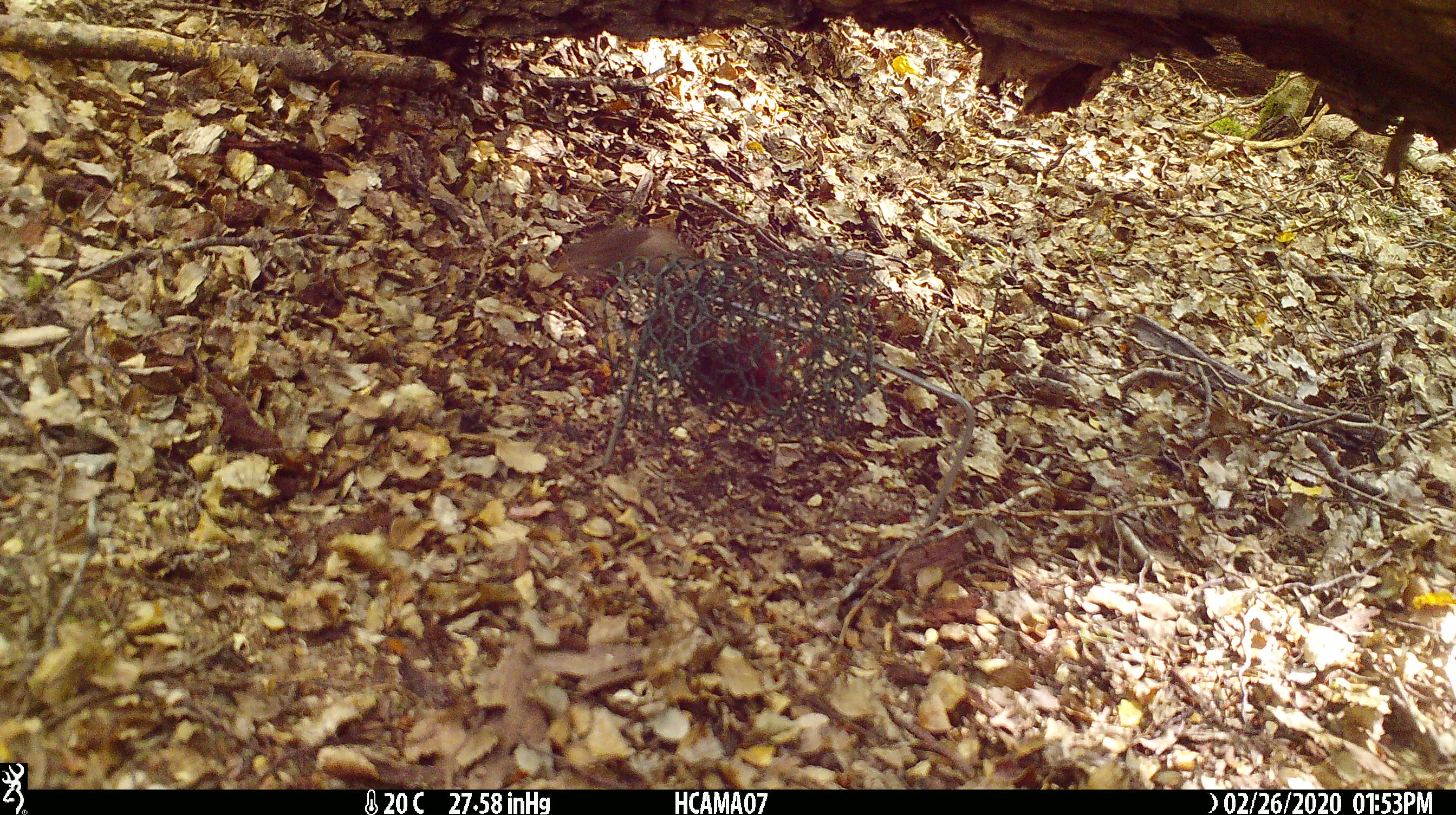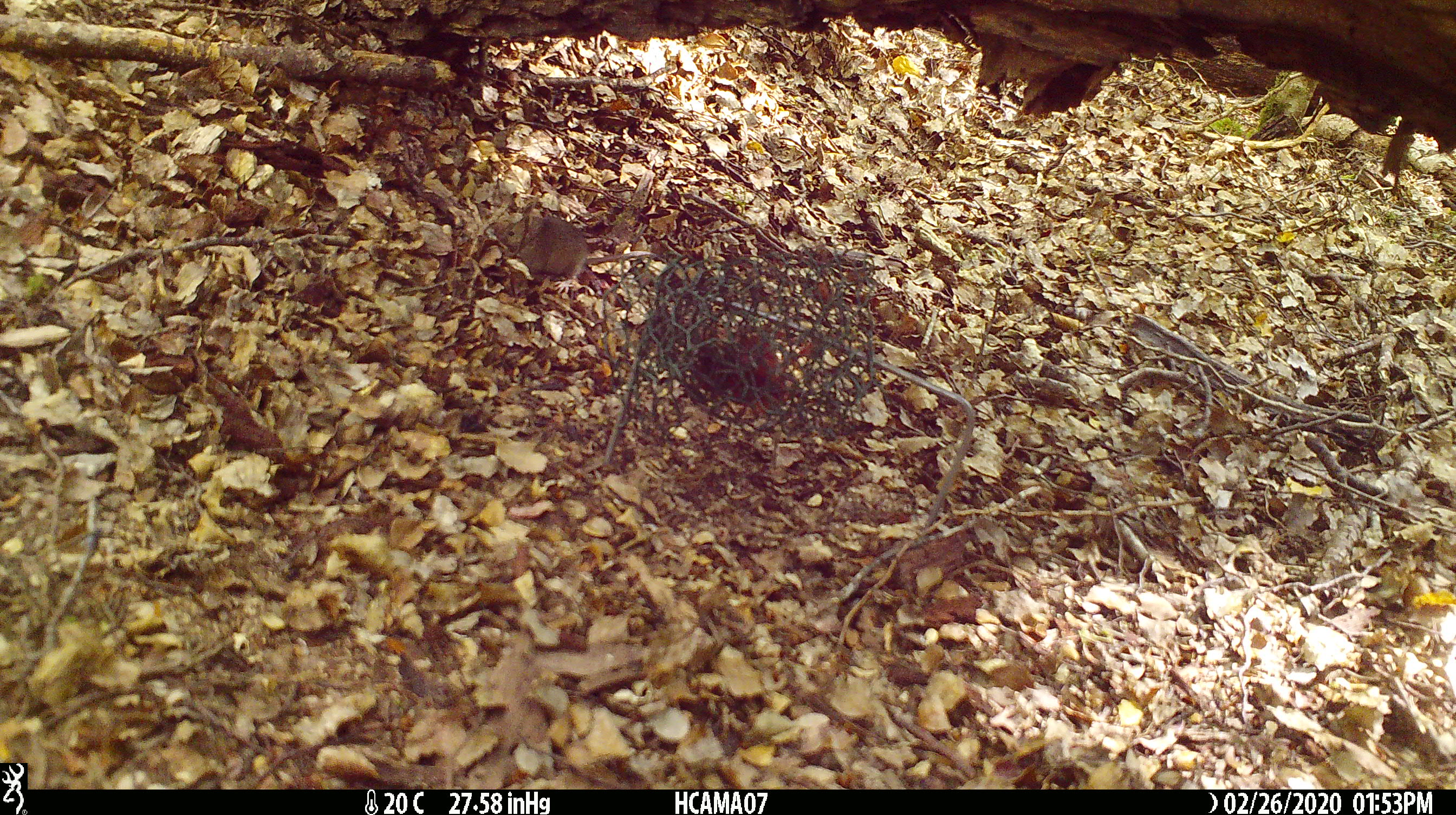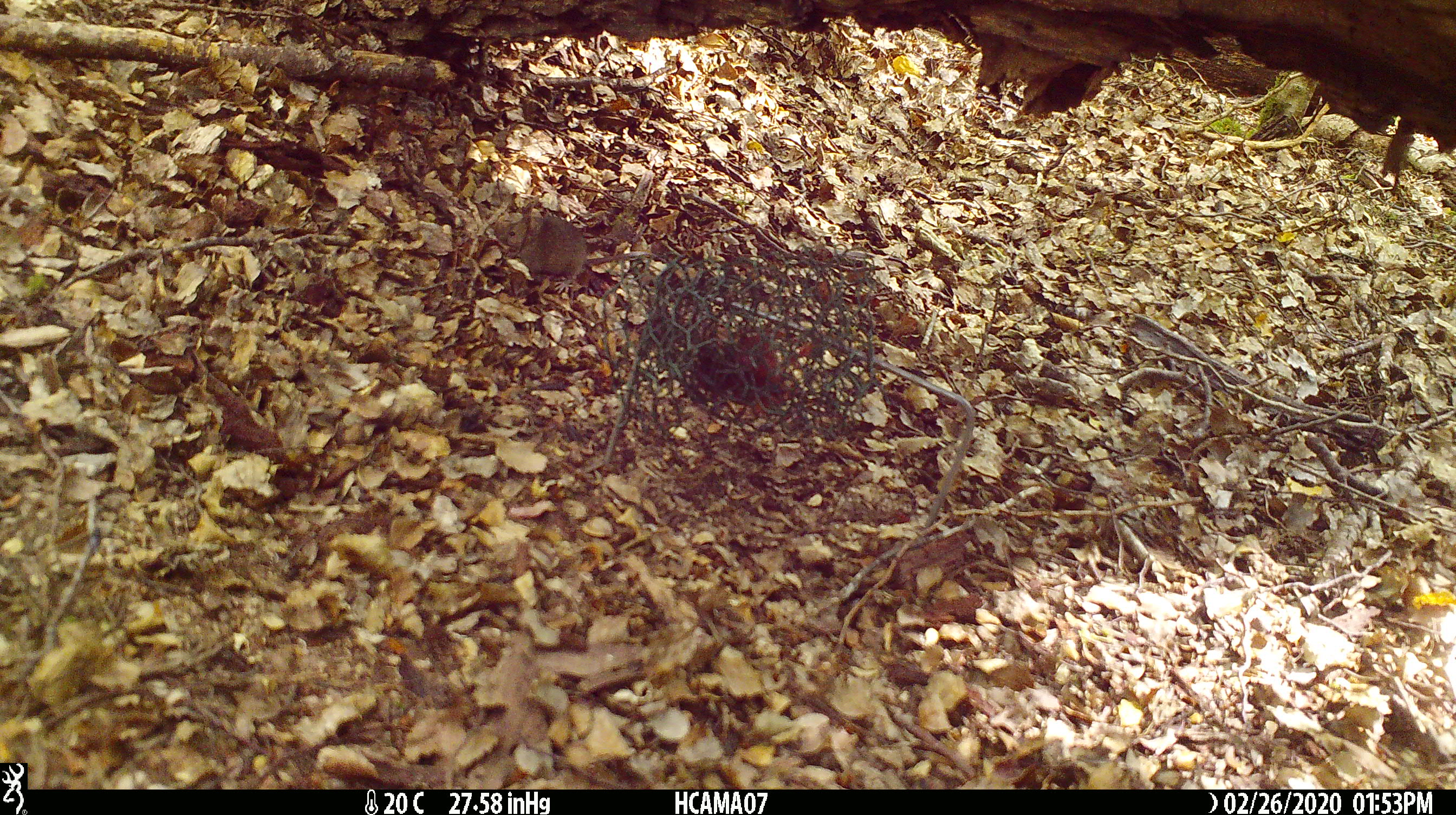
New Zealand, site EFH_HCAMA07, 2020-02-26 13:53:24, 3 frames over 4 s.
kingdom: Animalia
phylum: Chordata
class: Mammalia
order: Rodentia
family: Muridae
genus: Mus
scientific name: Mus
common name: mouse